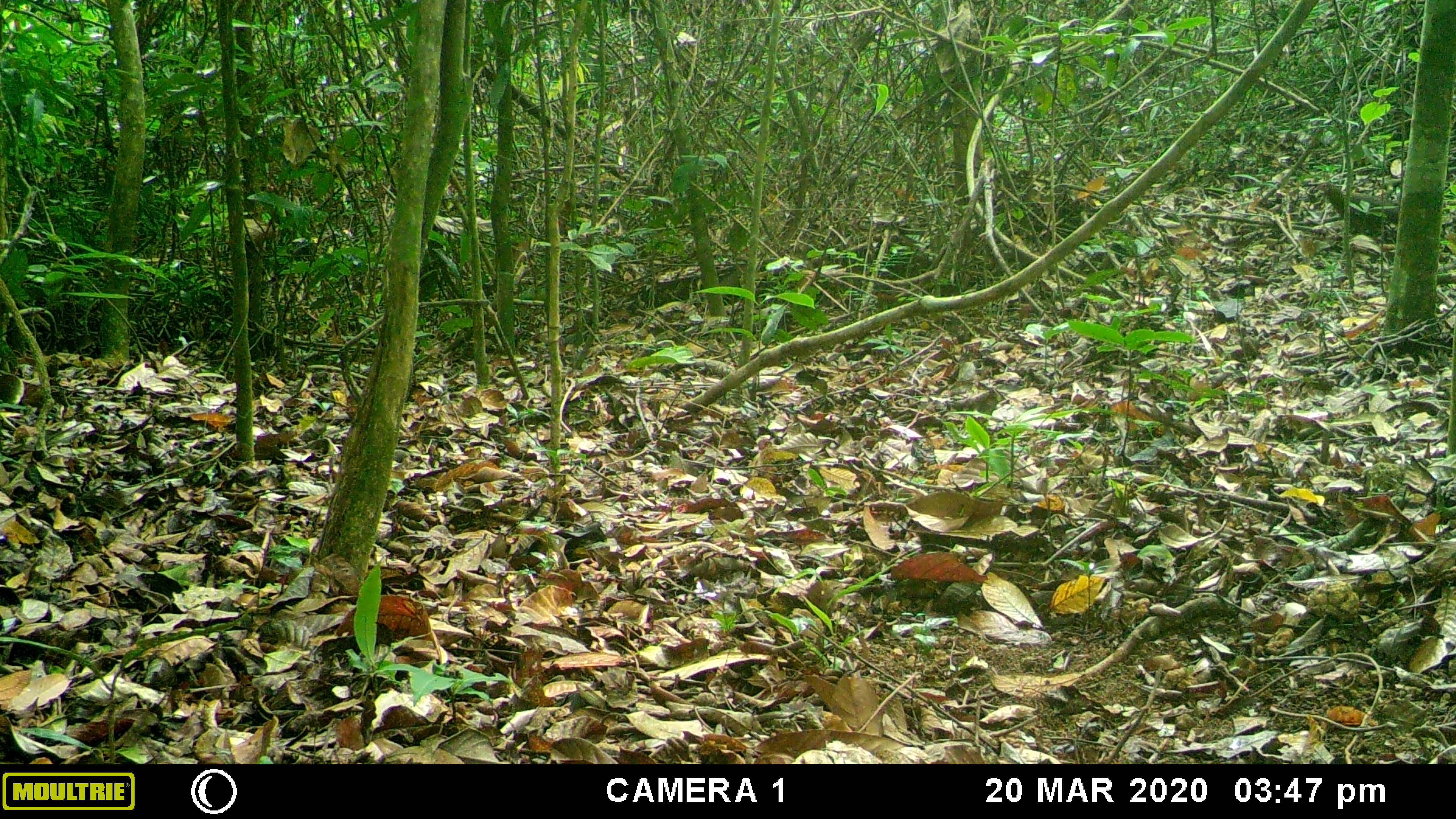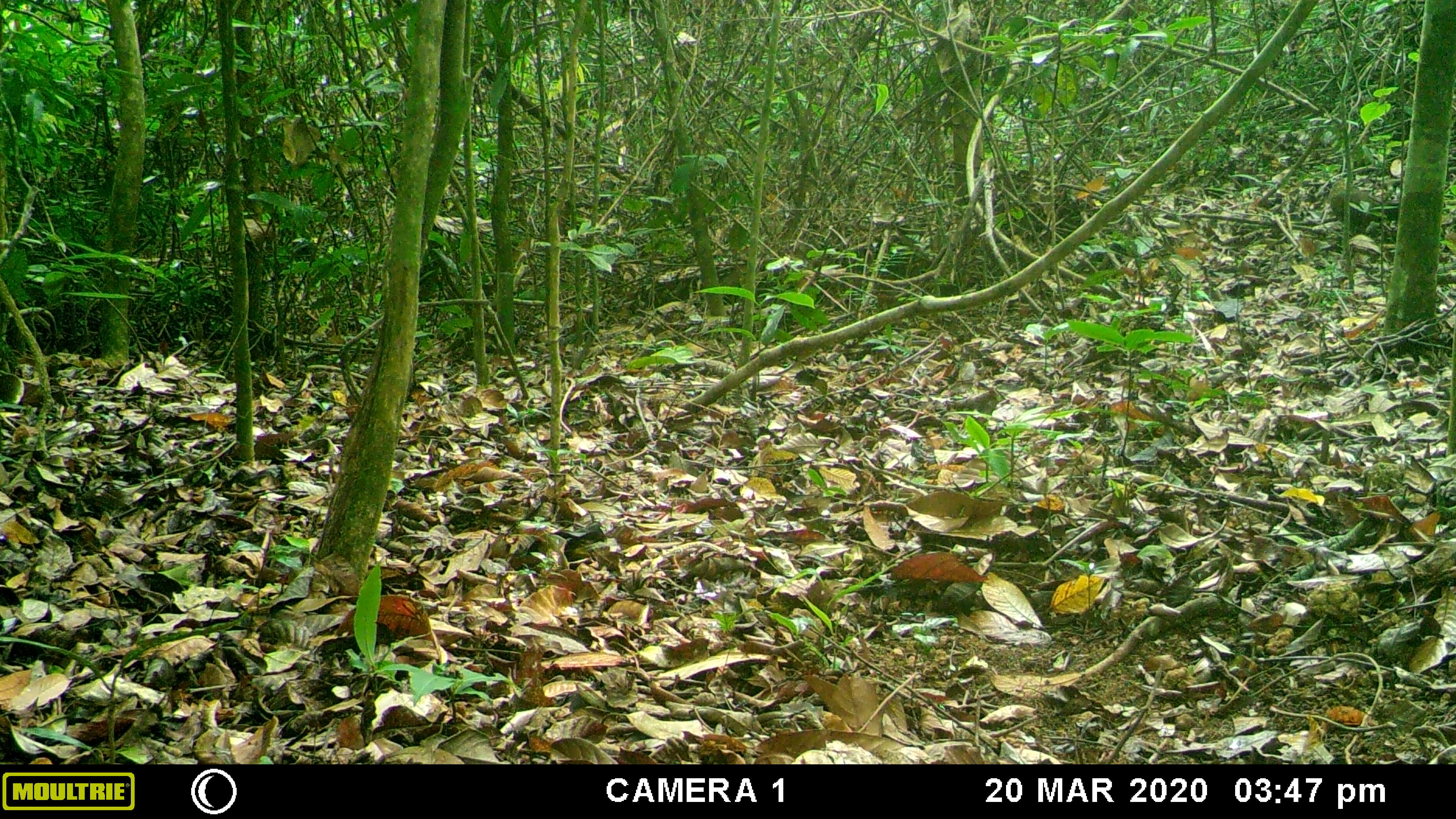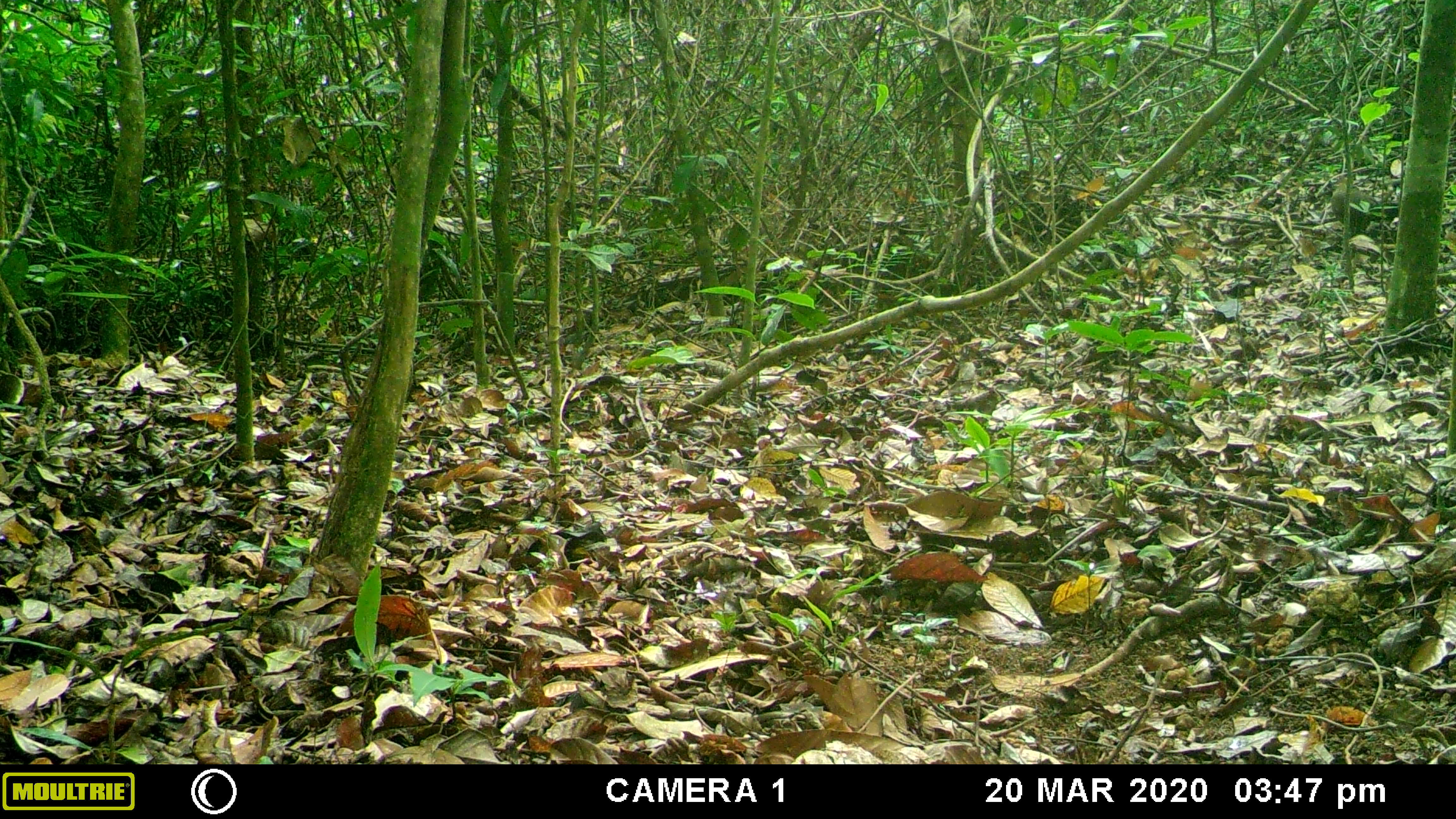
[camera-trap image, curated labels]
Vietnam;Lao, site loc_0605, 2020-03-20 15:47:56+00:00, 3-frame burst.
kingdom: Animalia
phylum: Chordata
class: Aves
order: Galliformes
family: Phasianidae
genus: Gallus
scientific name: Gallus gallus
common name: red junglefowl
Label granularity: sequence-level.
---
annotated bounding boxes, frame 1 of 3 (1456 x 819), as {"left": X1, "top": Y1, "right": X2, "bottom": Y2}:
red junglefowl: {"left": 1309, "top": 181, "right": 1401, "bottom": 265}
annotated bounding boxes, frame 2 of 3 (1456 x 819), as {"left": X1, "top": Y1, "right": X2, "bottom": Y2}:
red junglefowl: {"left": 1327, "top": 175, "right": 1400, "bottom": 238}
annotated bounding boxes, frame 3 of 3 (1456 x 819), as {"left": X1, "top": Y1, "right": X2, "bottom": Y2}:
red junglefowl: {"left": 1330, "top": 174, "right": 1400, "bottom": 234}